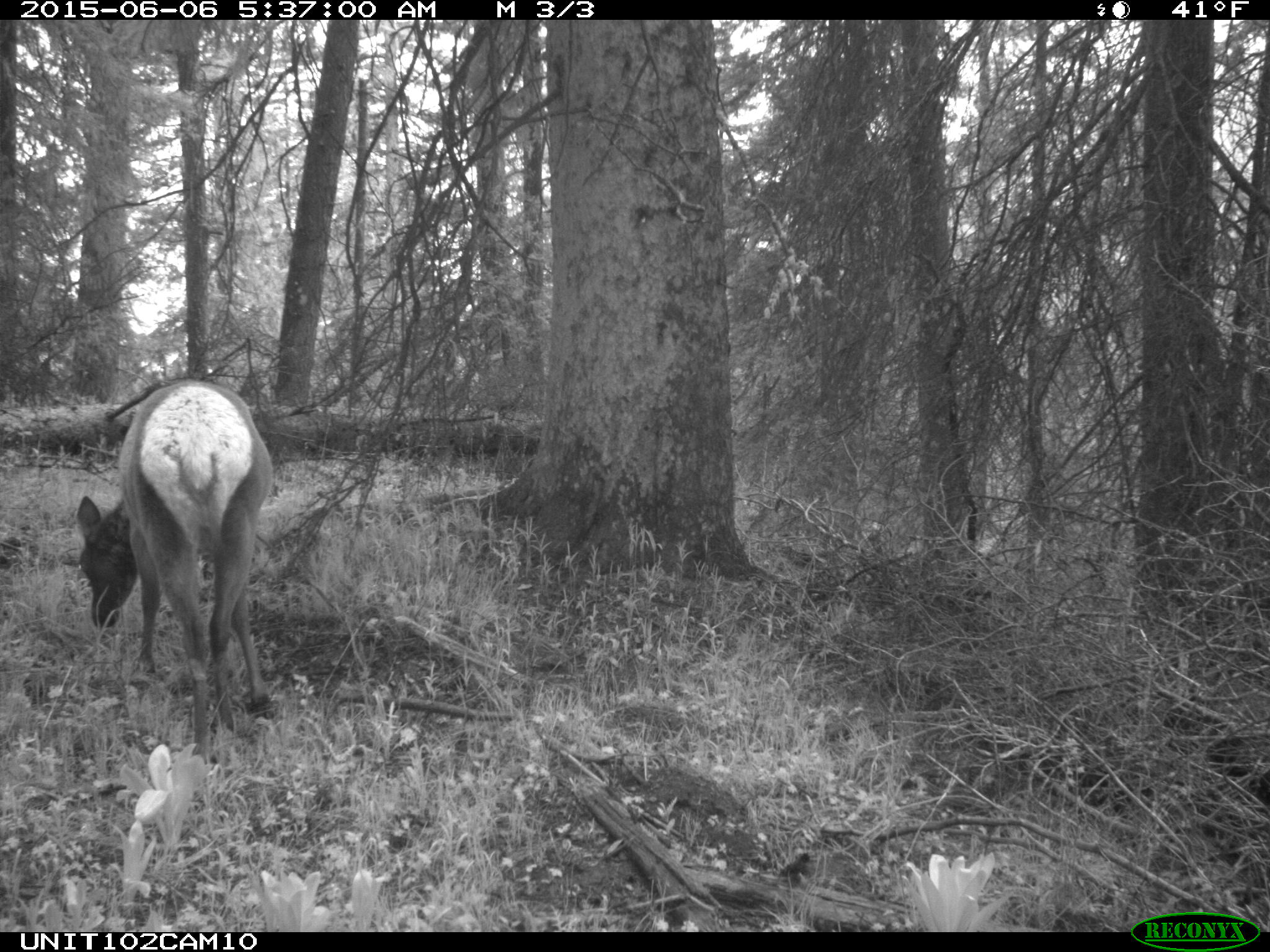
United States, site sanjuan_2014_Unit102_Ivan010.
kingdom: Animalia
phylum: Chordata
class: Mammalia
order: Artiodactyla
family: Cervidae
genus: Cervus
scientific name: Cervus elaphus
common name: red deer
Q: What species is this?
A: Cervus elaphus (red deer).